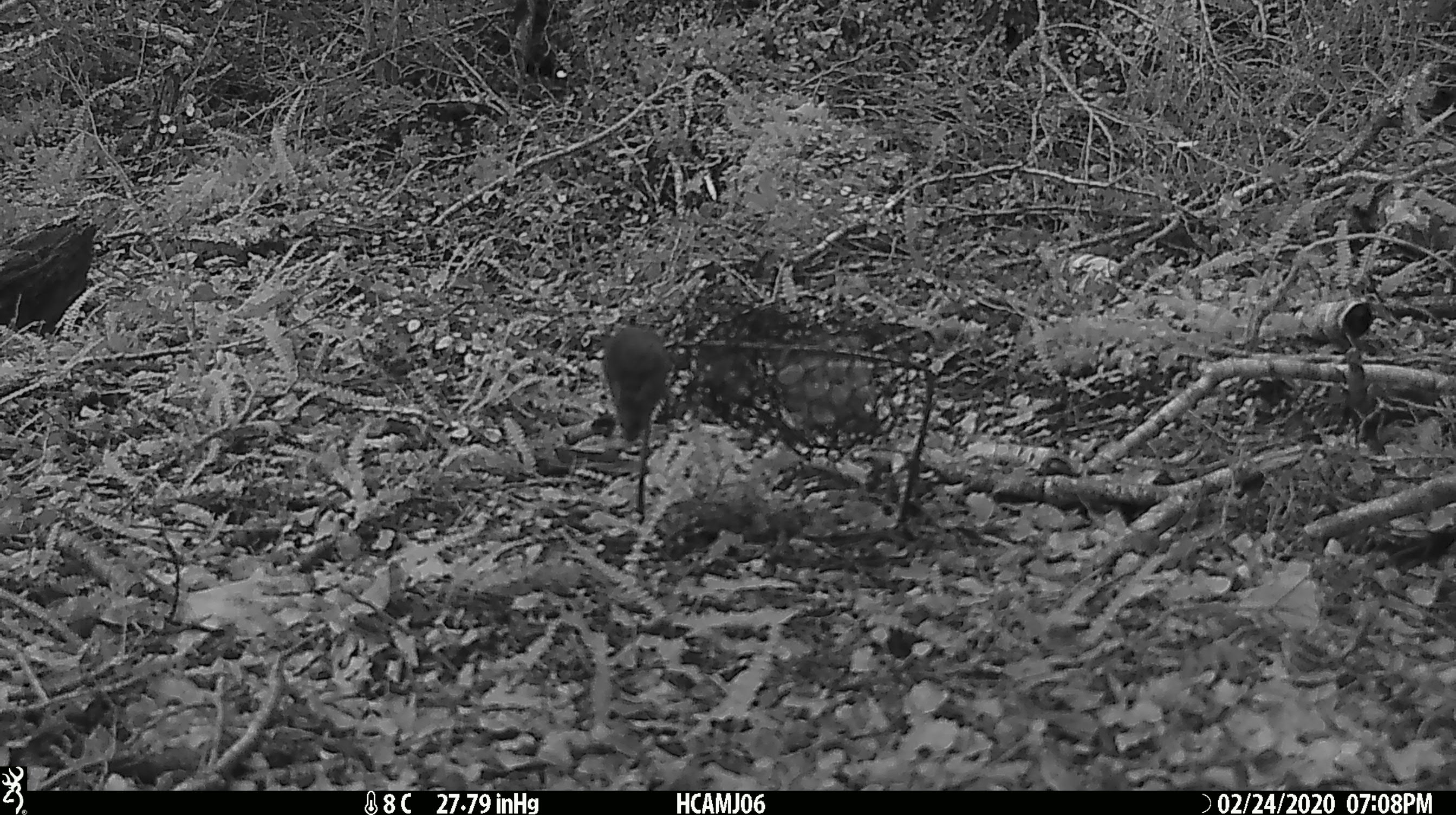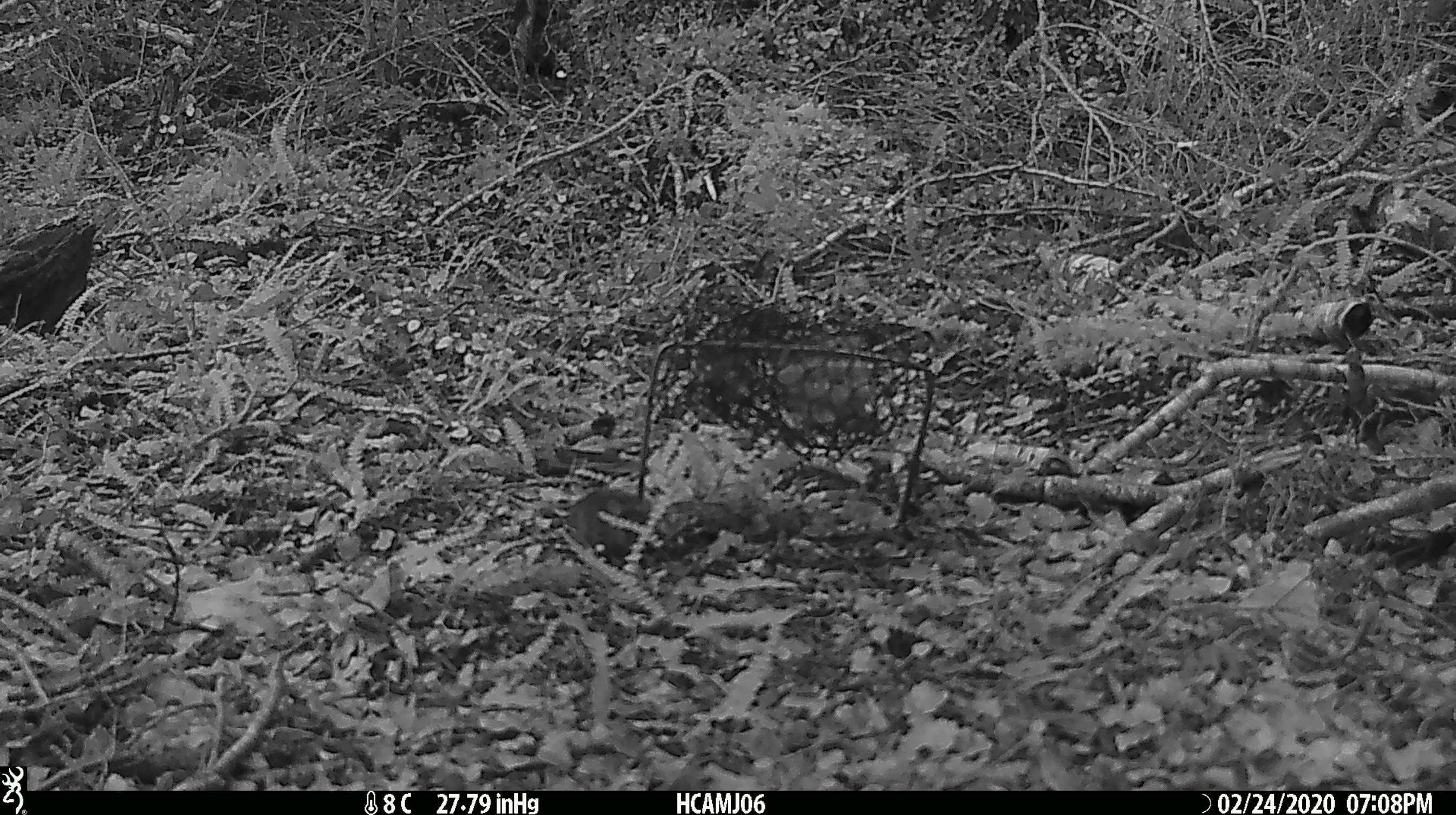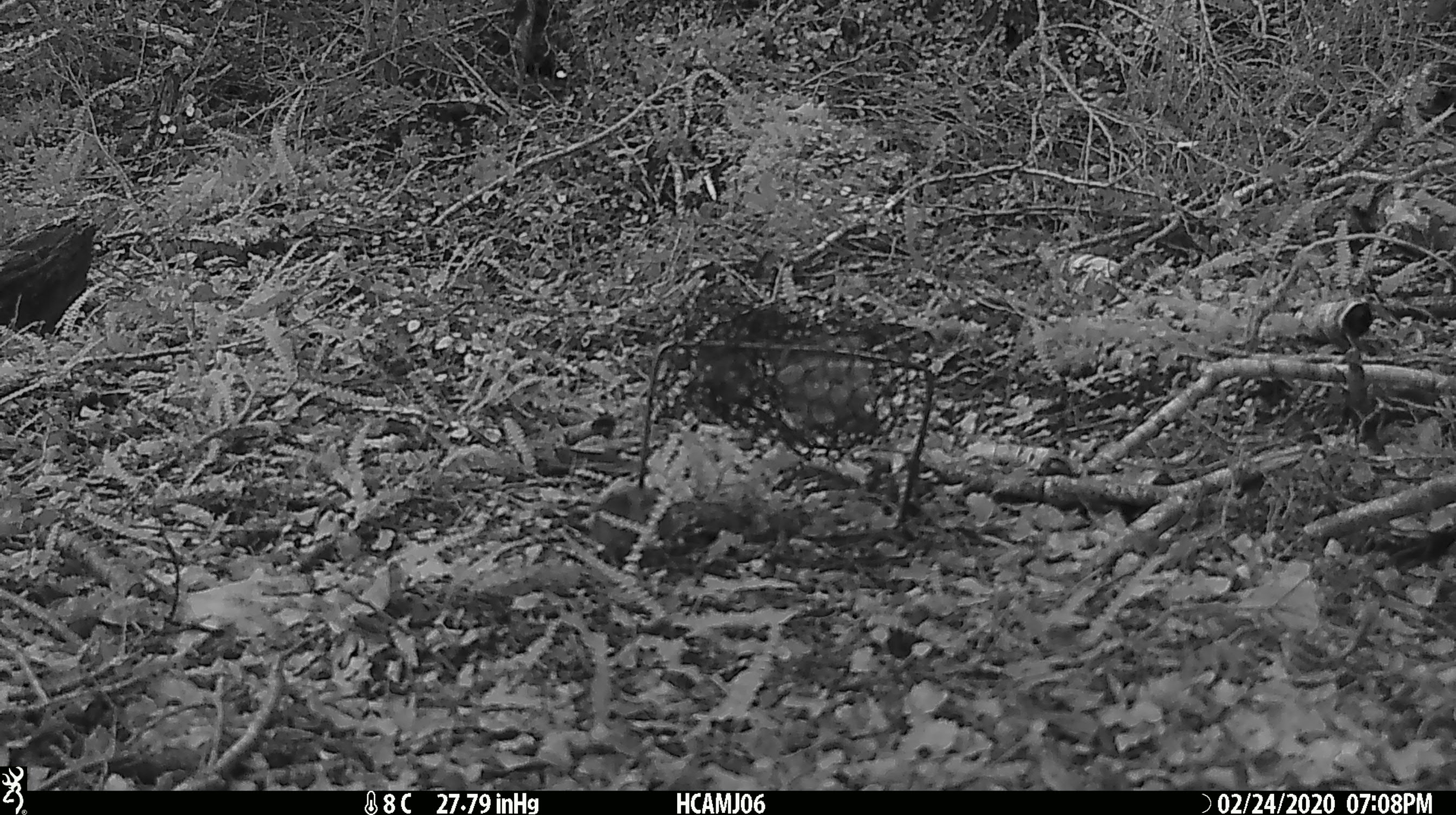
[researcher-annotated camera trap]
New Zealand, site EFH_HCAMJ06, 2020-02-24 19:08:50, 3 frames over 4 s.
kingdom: Animalia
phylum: Chordata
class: Mammalia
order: Rodentia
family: Muridae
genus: Mus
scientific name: Mus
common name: mouse